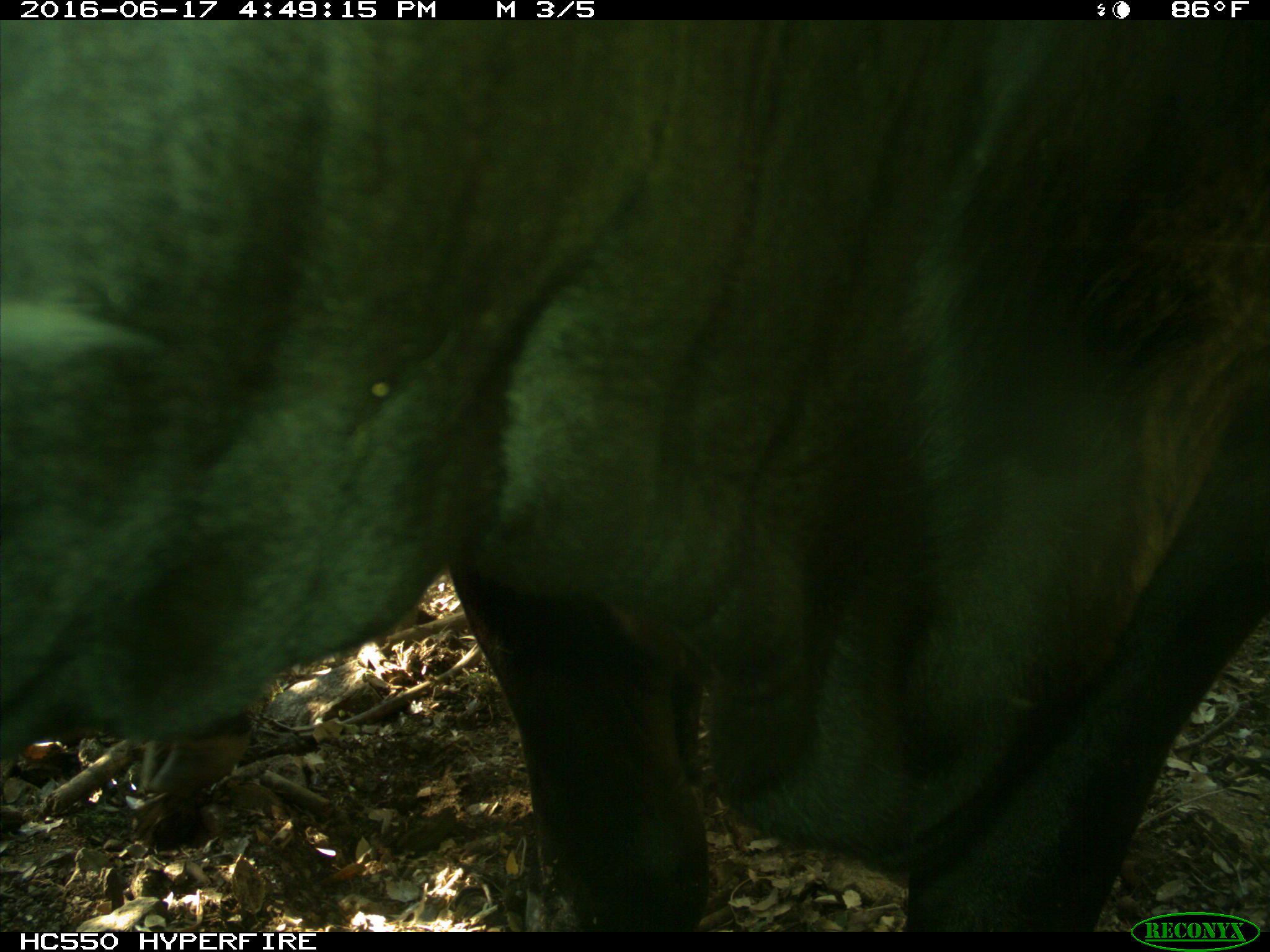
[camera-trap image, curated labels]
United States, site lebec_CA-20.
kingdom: Animalia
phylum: Chordata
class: Mammalia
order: Artiodactyla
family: Bovidae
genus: Bos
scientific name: Bos taurus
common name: domestic cow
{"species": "Bos taurus (domestic cow)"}